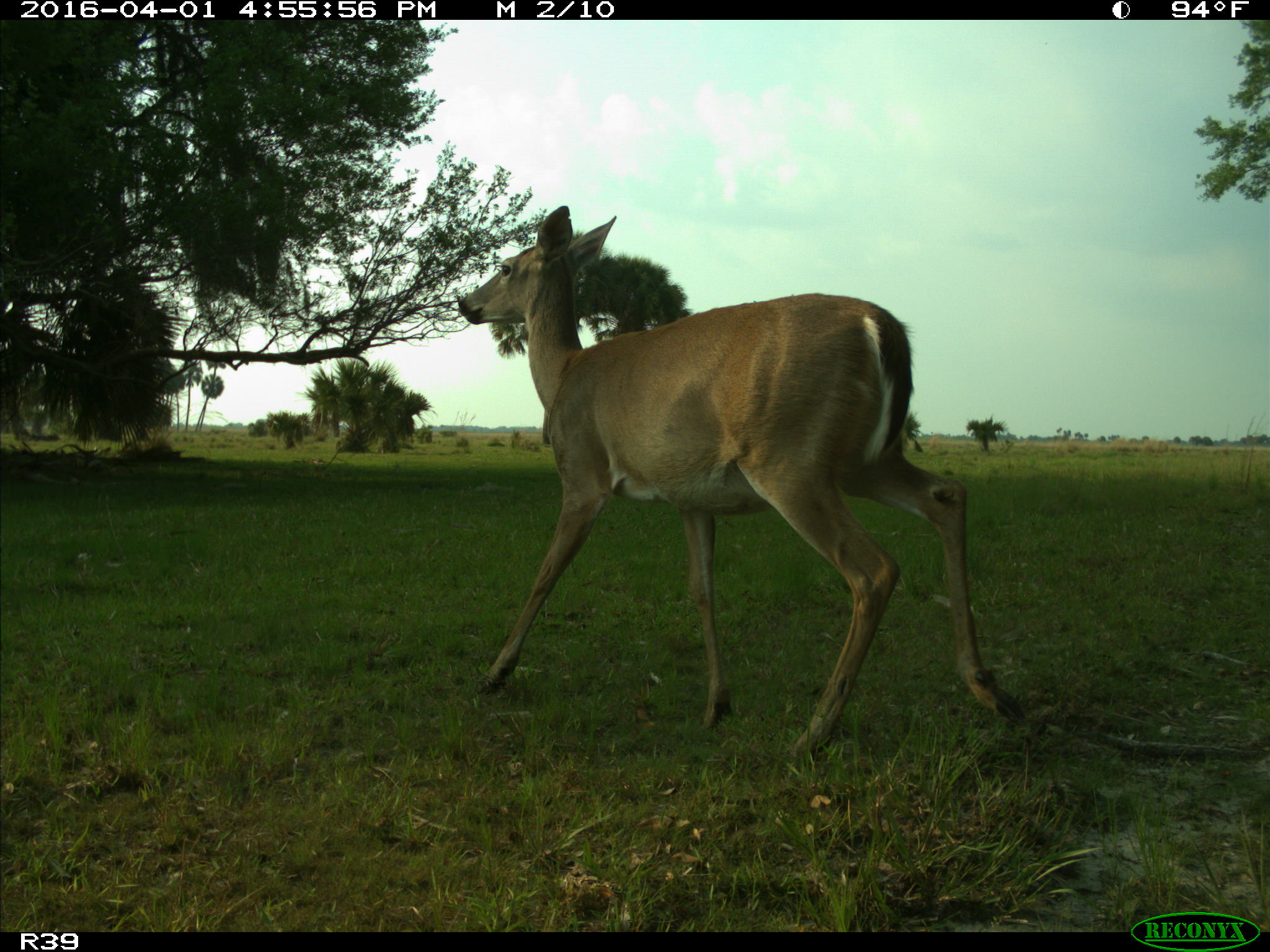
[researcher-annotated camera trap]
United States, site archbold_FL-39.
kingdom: Animalia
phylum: Chordata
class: Mammalia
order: Artiodactyla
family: Cervidae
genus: Odocoileus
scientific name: Odocoileus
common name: deer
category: unidentified deer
Unidentified deer (deer) (Odocoileus).